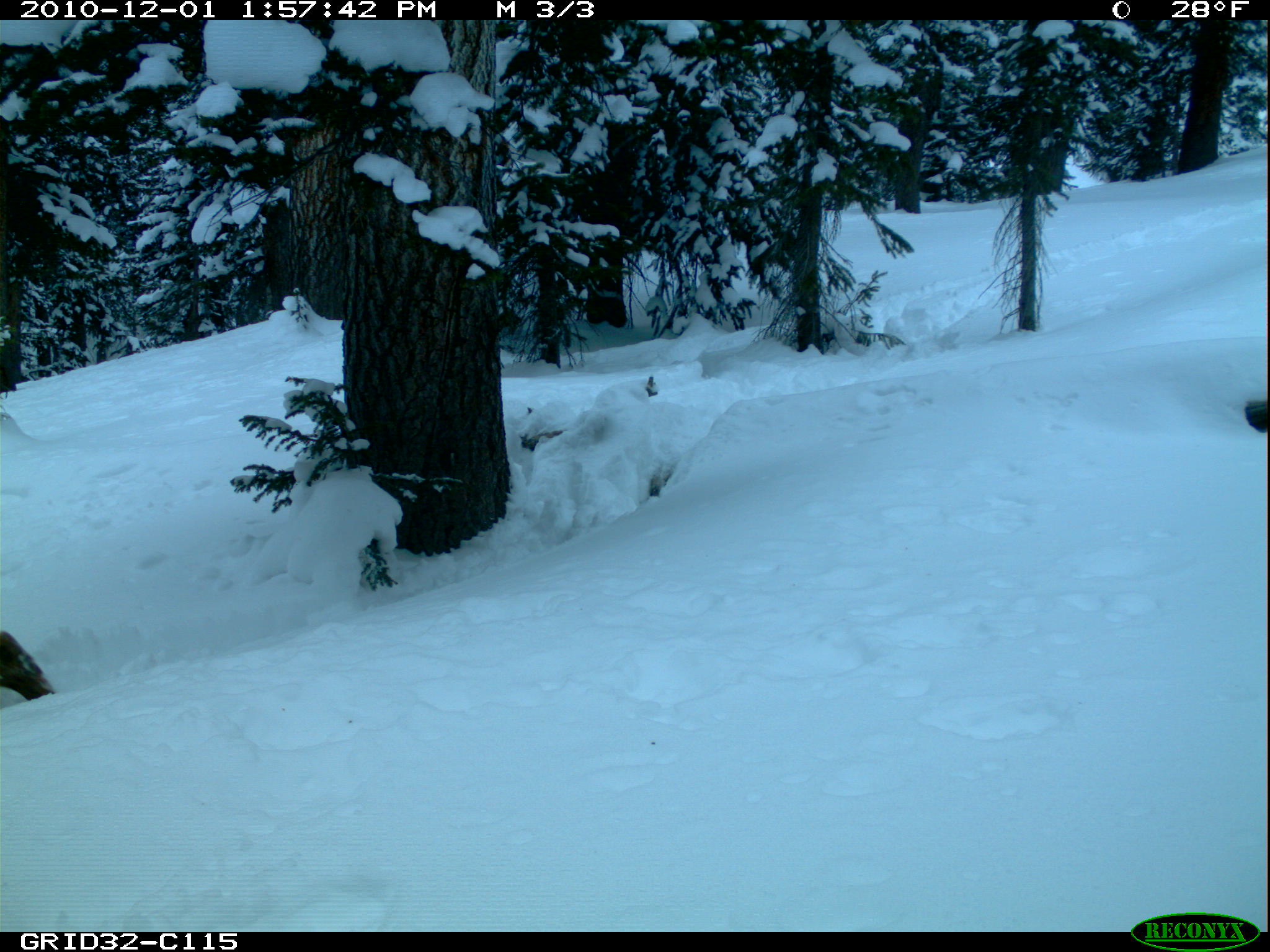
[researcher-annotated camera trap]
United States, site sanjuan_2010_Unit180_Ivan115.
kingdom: Animalia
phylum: Chordata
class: Mammalia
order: Artiodactyla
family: Cervidae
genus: Cervus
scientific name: Cervus elaphus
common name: red deer